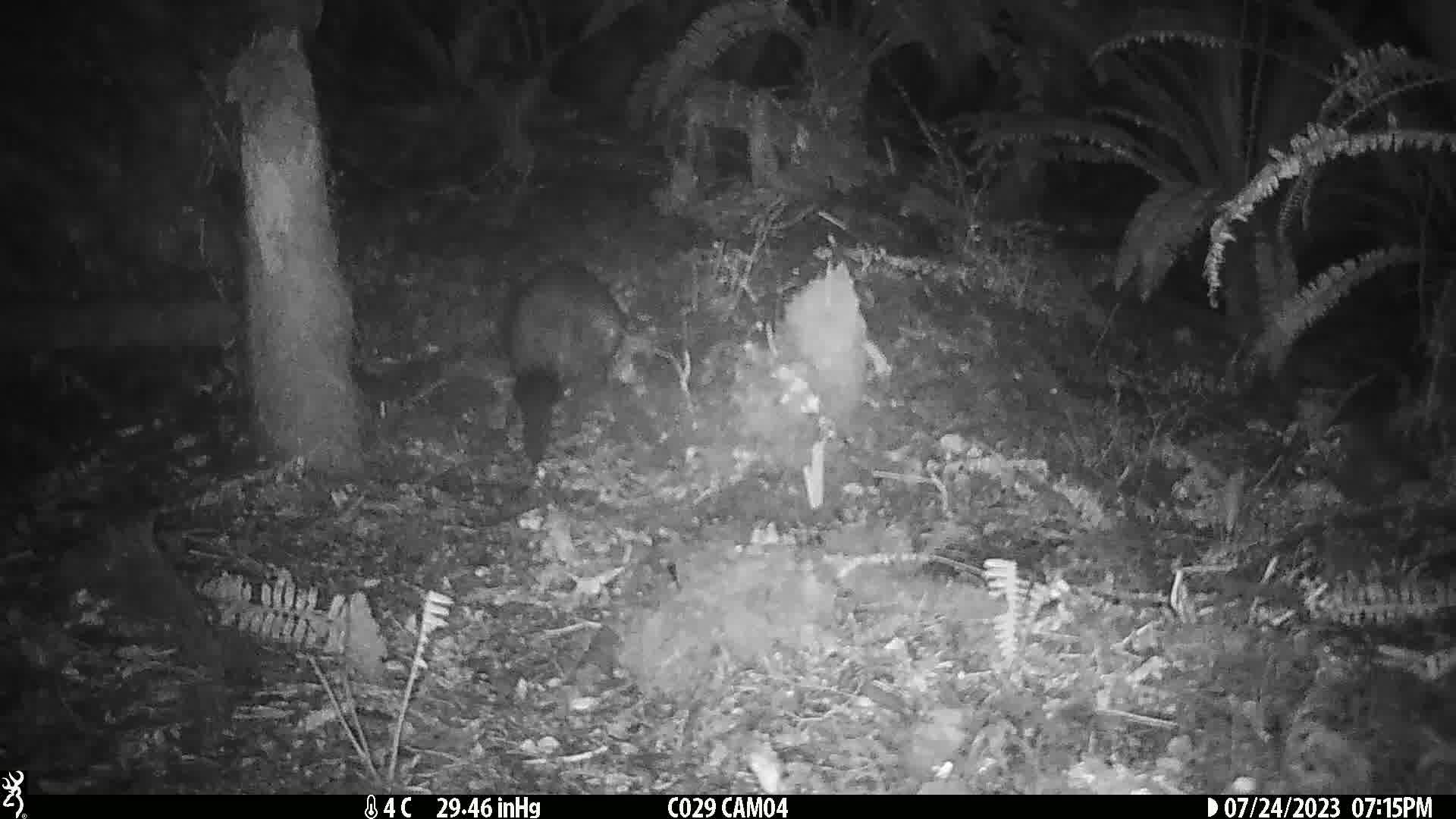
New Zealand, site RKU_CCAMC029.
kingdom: Animalia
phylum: Chordata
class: Mammalia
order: Diprotodontia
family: Phalangeridae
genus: Trichosurus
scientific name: Trichosurus vulpecula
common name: common brushtail possum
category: possum